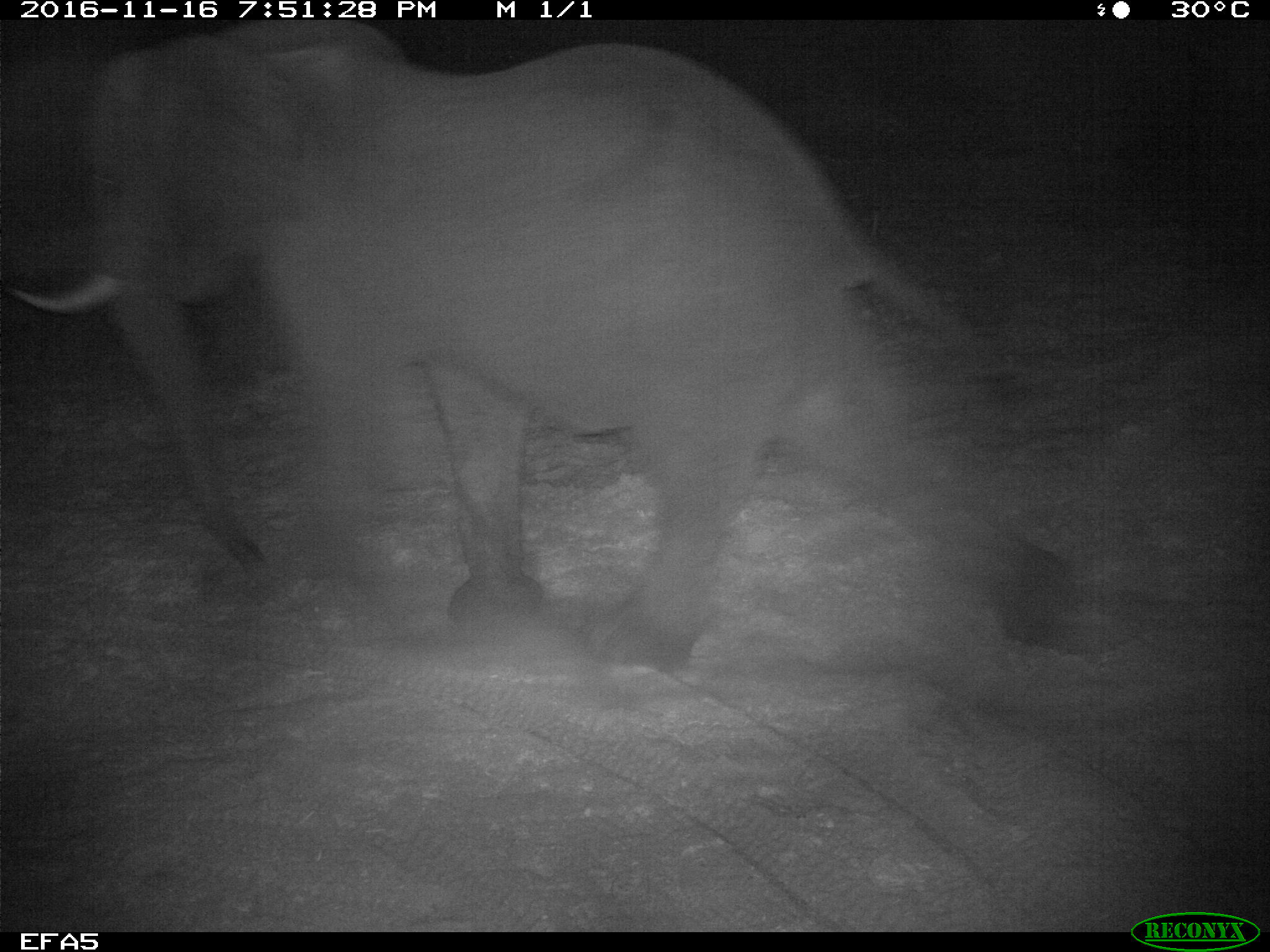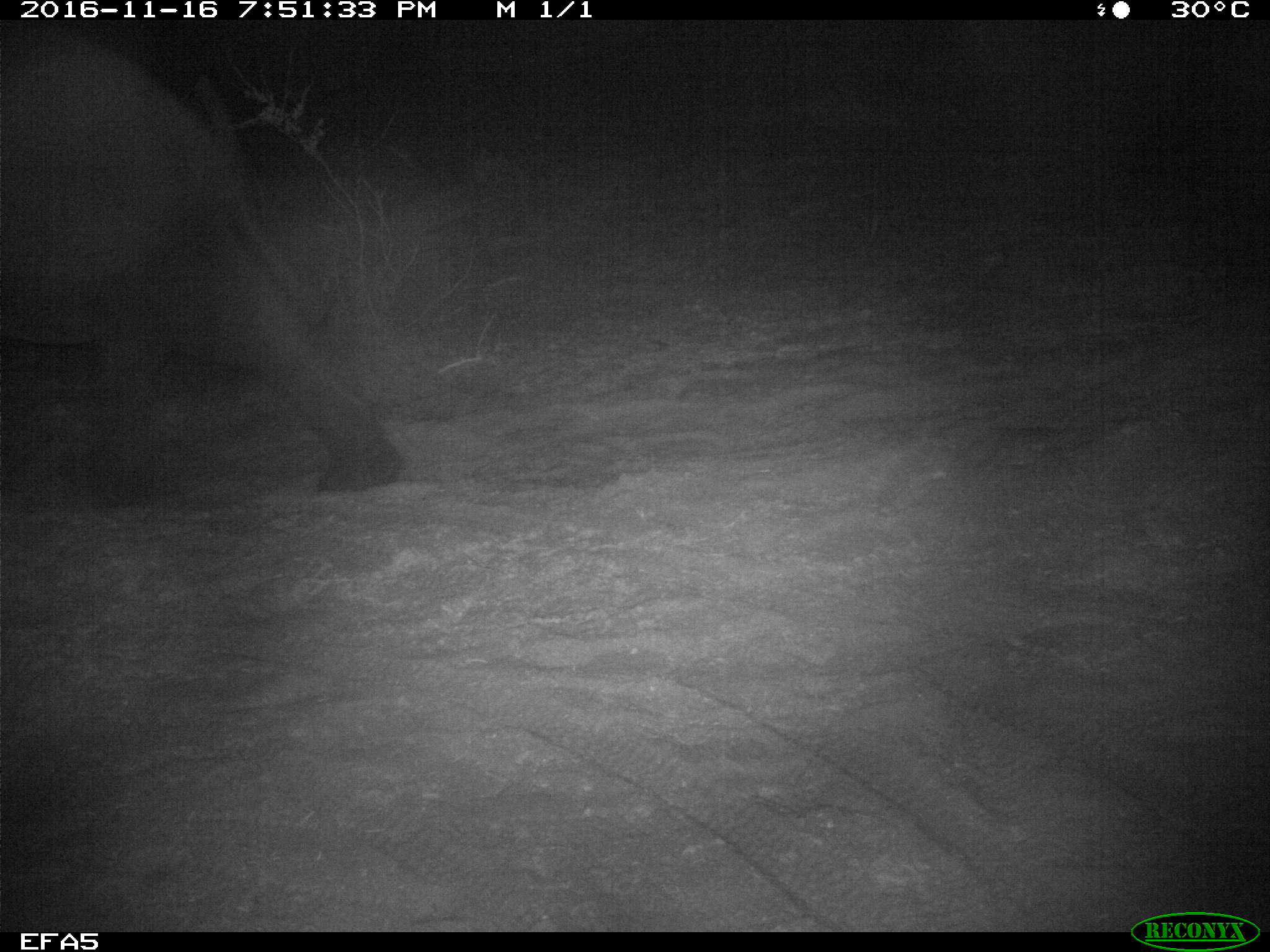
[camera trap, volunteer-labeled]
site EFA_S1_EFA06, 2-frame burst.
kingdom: Animalia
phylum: Chordata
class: Mammalia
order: Proboscidea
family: Elephantidae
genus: Loxodonta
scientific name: Loxodonta africana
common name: african bush elephant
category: elephant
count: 1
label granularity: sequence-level